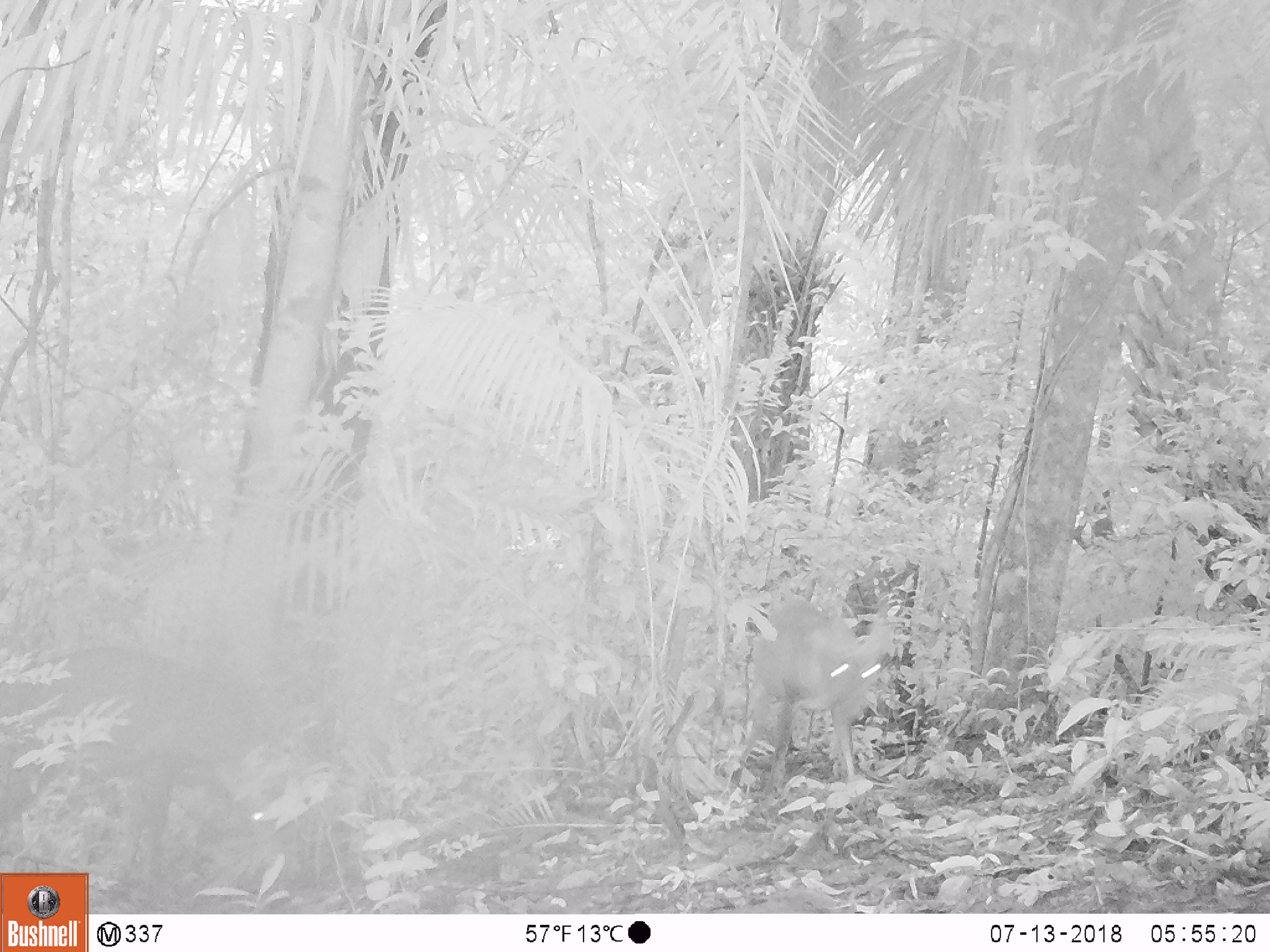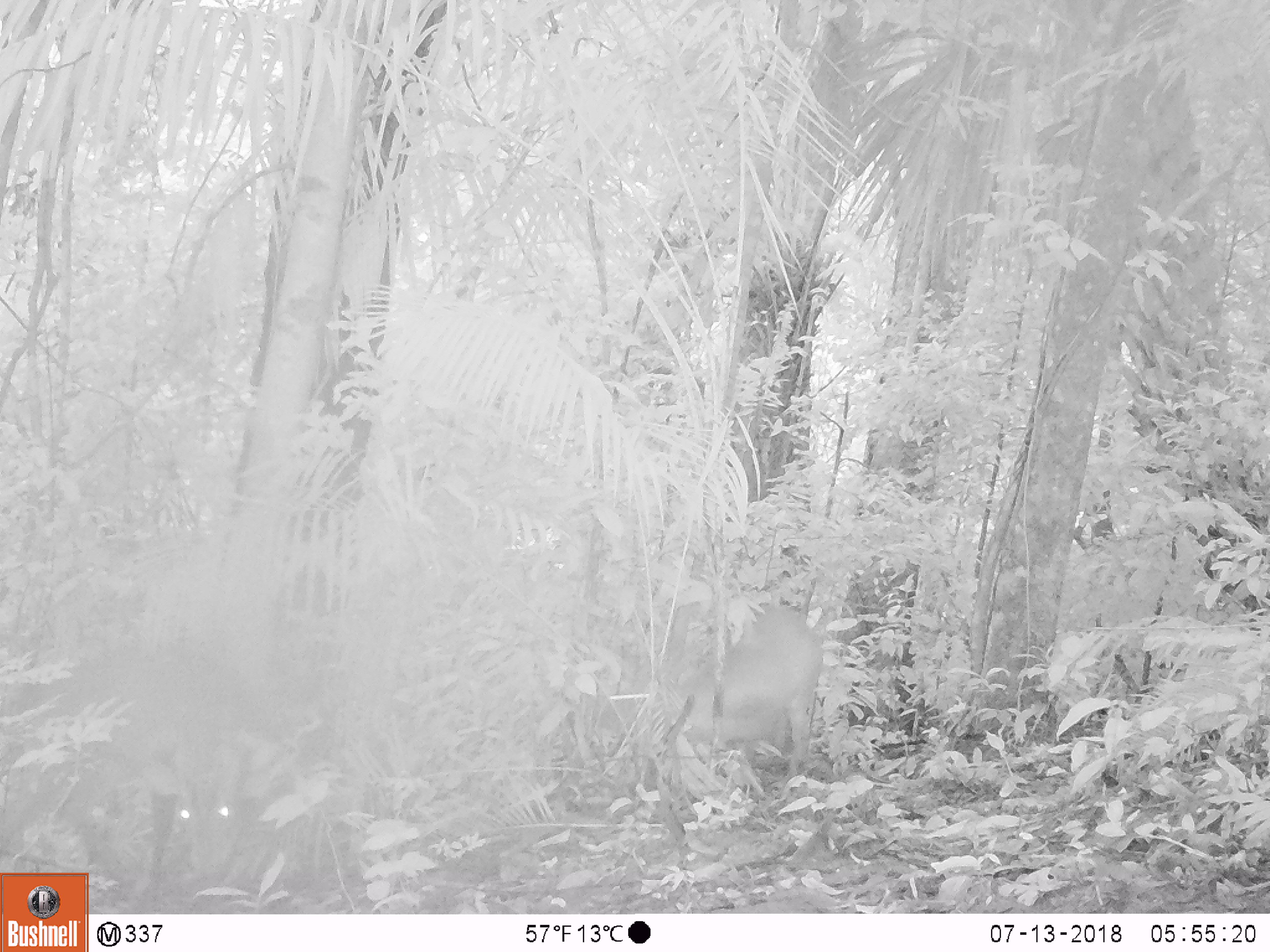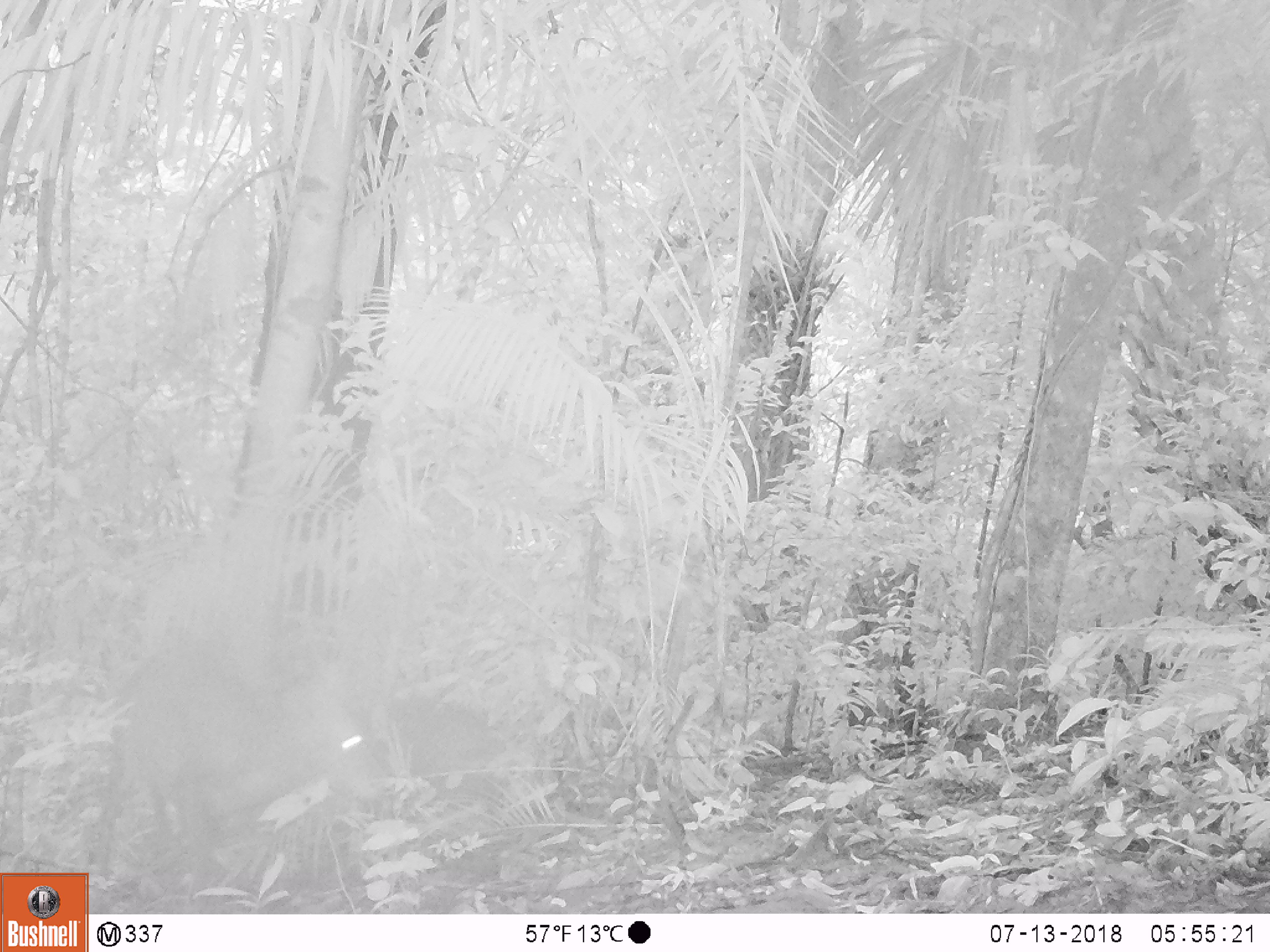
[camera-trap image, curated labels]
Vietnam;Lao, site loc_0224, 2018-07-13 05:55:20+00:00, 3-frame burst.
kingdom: Animalia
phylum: Chordata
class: Mammalia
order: Artiodactyla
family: Cervidae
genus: Muntiacus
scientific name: Muntiacus vuquangensis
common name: large-antlered muntjac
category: large antlered muntjac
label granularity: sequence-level